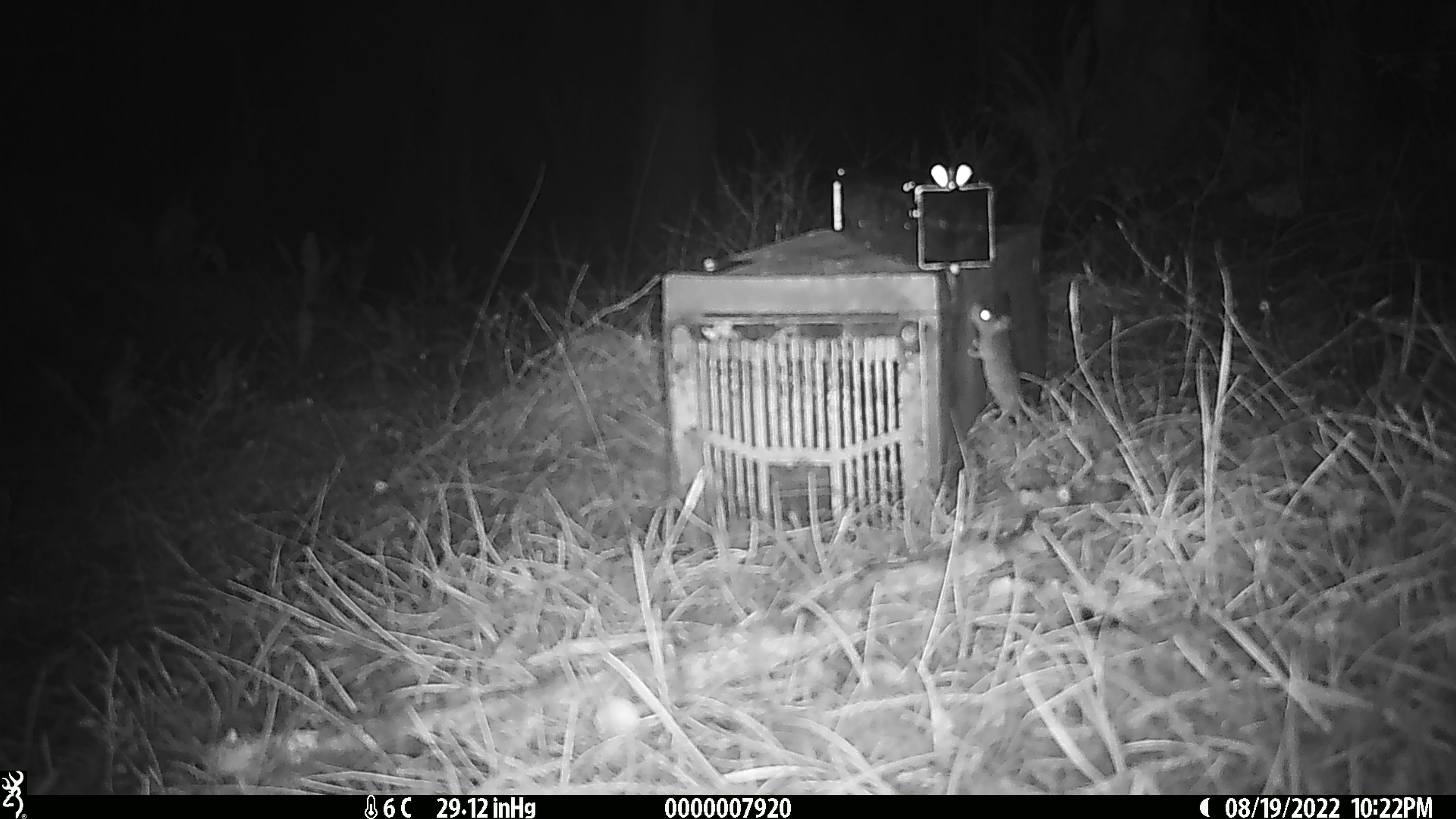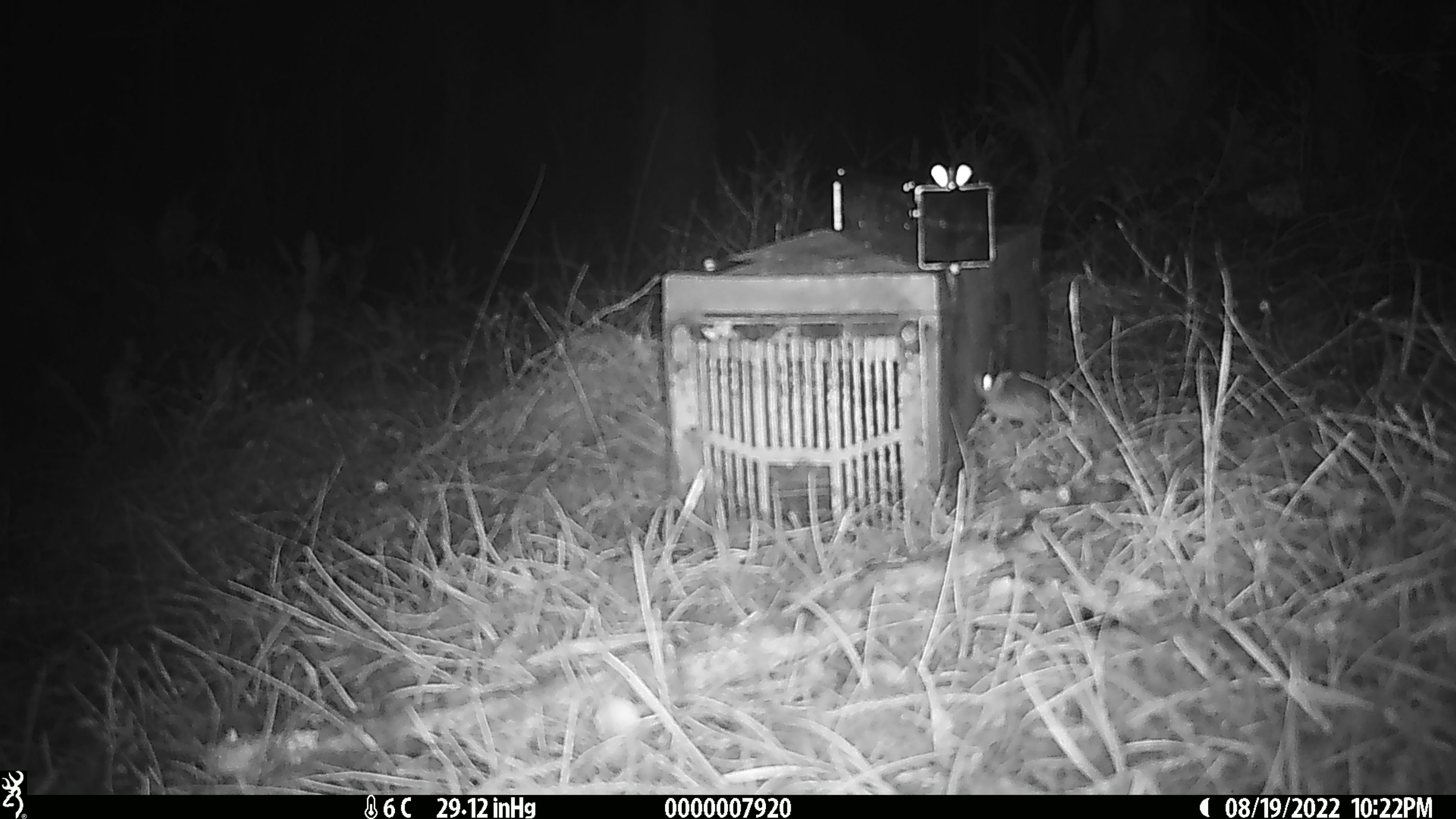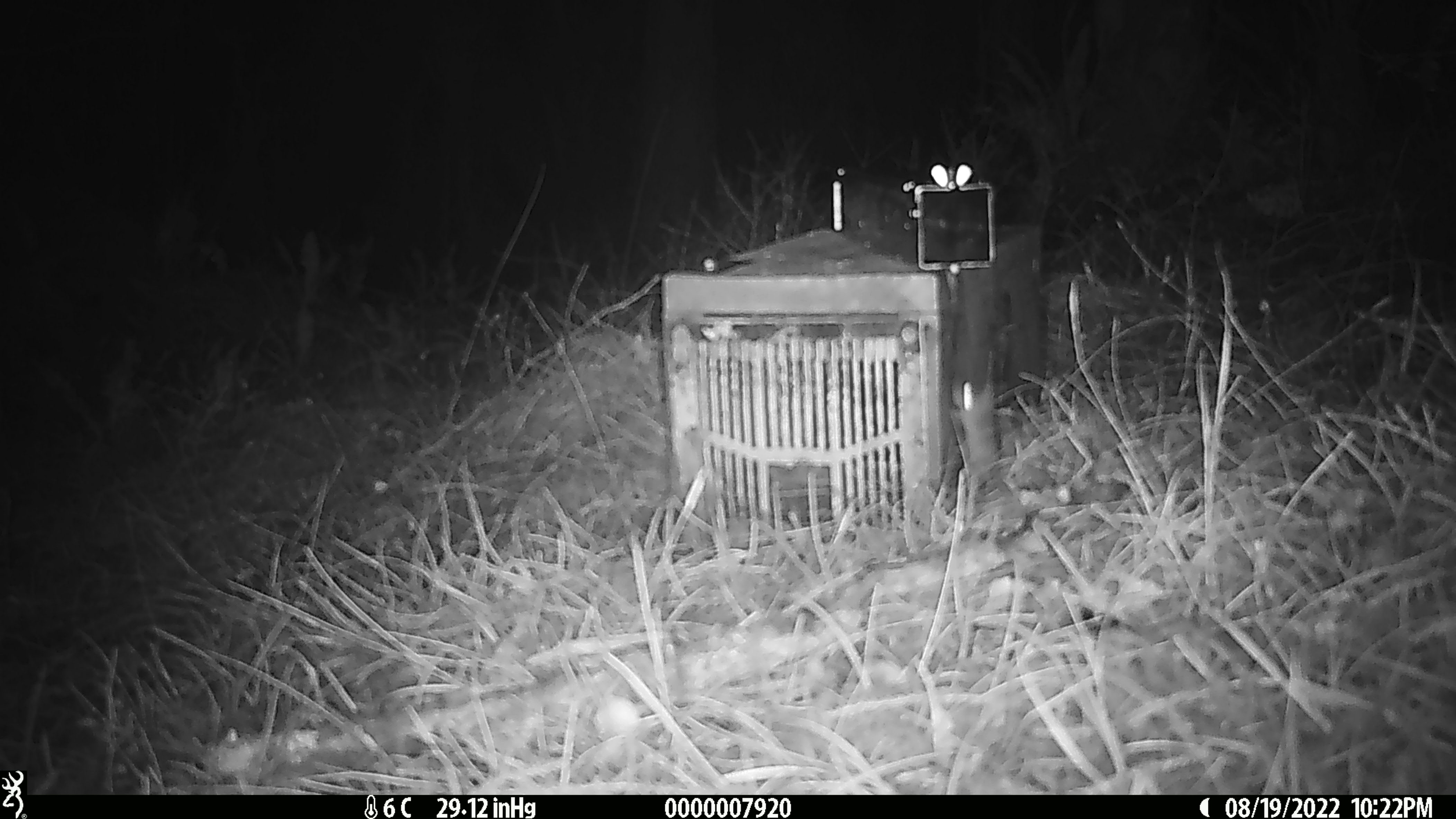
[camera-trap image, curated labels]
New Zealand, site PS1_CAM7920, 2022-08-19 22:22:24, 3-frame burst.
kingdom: Animalia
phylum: Chordata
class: Mammalia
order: Rodentia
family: Muridae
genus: Mus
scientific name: Mus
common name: mouse